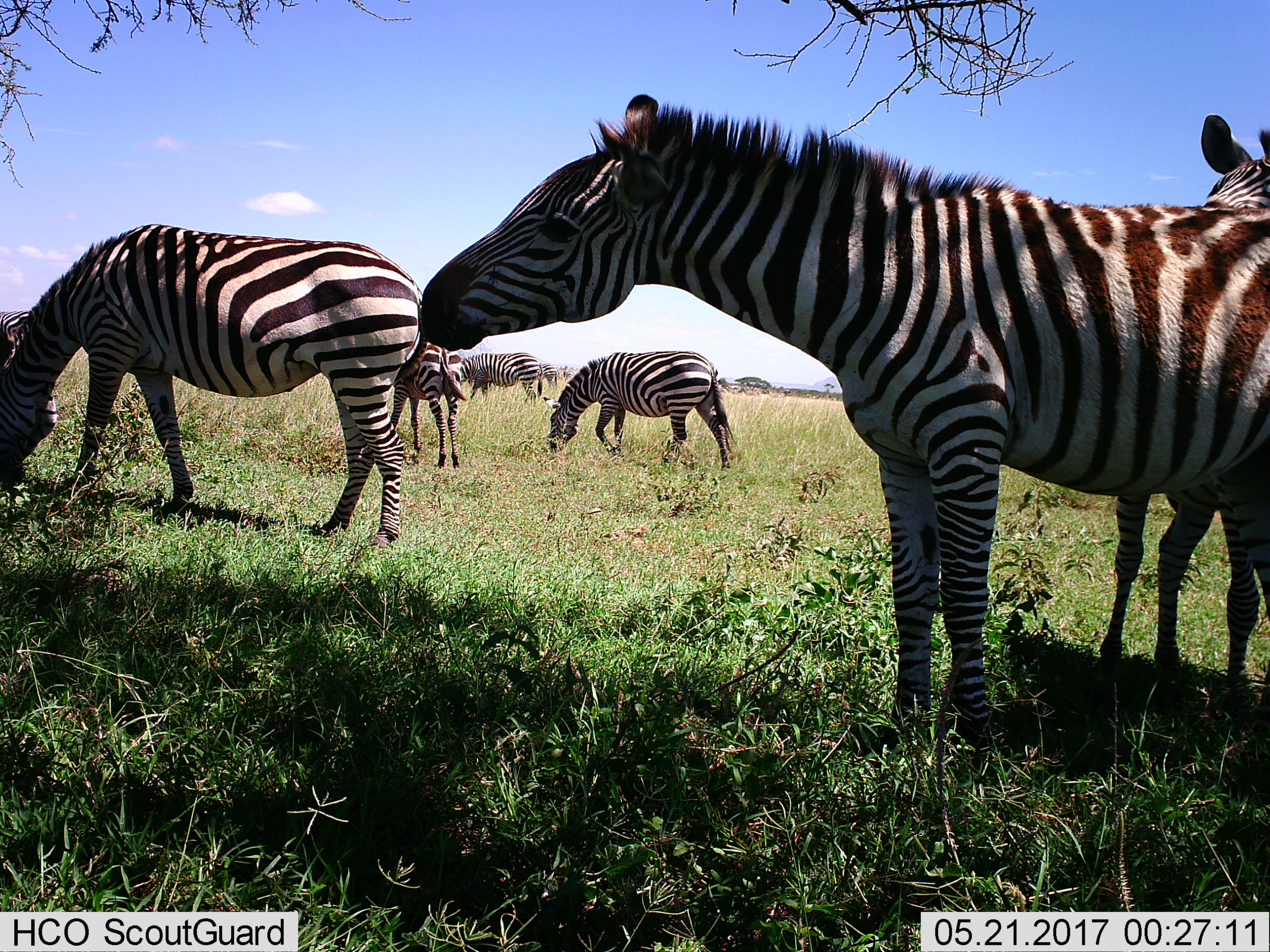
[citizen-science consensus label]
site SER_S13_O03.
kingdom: Animalia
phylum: Chordata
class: Mammalia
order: Perissodactyla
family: Equidae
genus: Equus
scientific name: Equus quagga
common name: plains zebra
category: zebraplains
Zebraplains (plains zebra) (Equus quagga), count 6. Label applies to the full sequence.